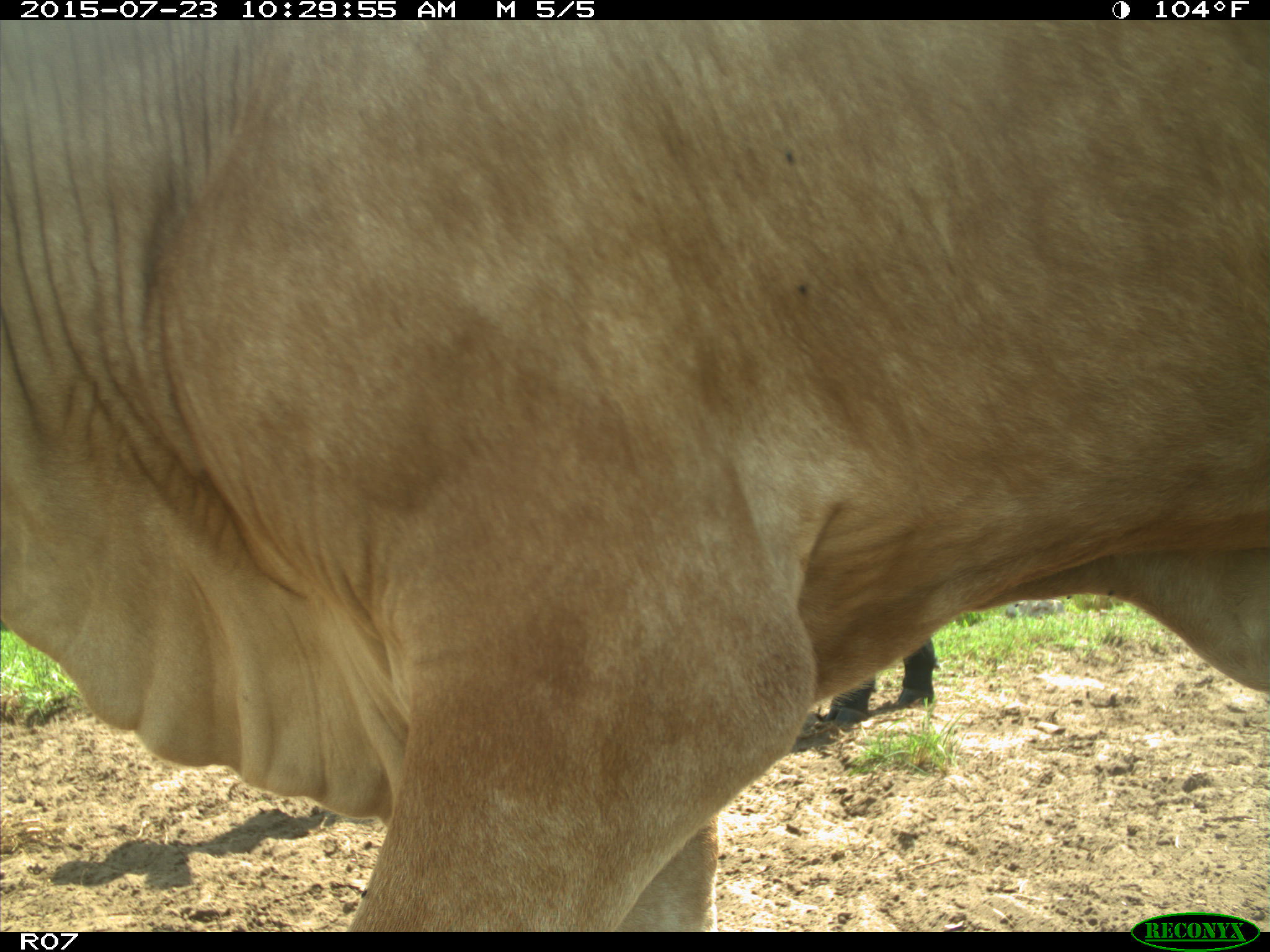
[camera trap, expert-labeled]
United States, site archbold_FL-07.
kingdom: Animalia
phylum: Chordata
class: Mammalia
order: Artiodactyla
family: Bovidae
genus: Bos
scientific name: Bos taurus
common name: domestic cow